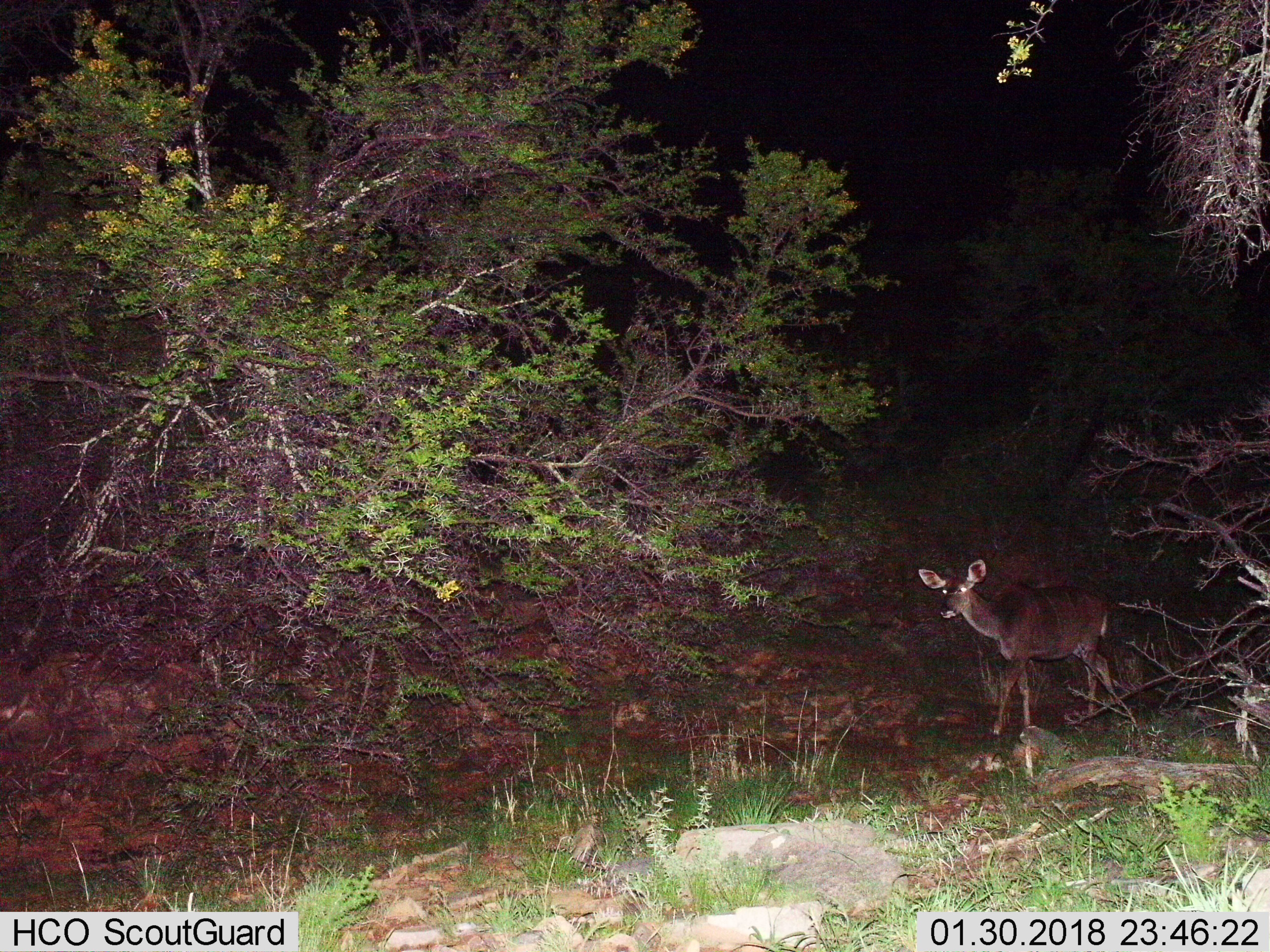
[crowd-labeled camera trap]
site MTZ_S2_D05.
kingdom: Animalia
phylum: Chordata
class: Mammalia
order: Artiodactyla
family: Bovidae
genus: Tragelaphus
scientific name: Tragelaphus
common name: kudu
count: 1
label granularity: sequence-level